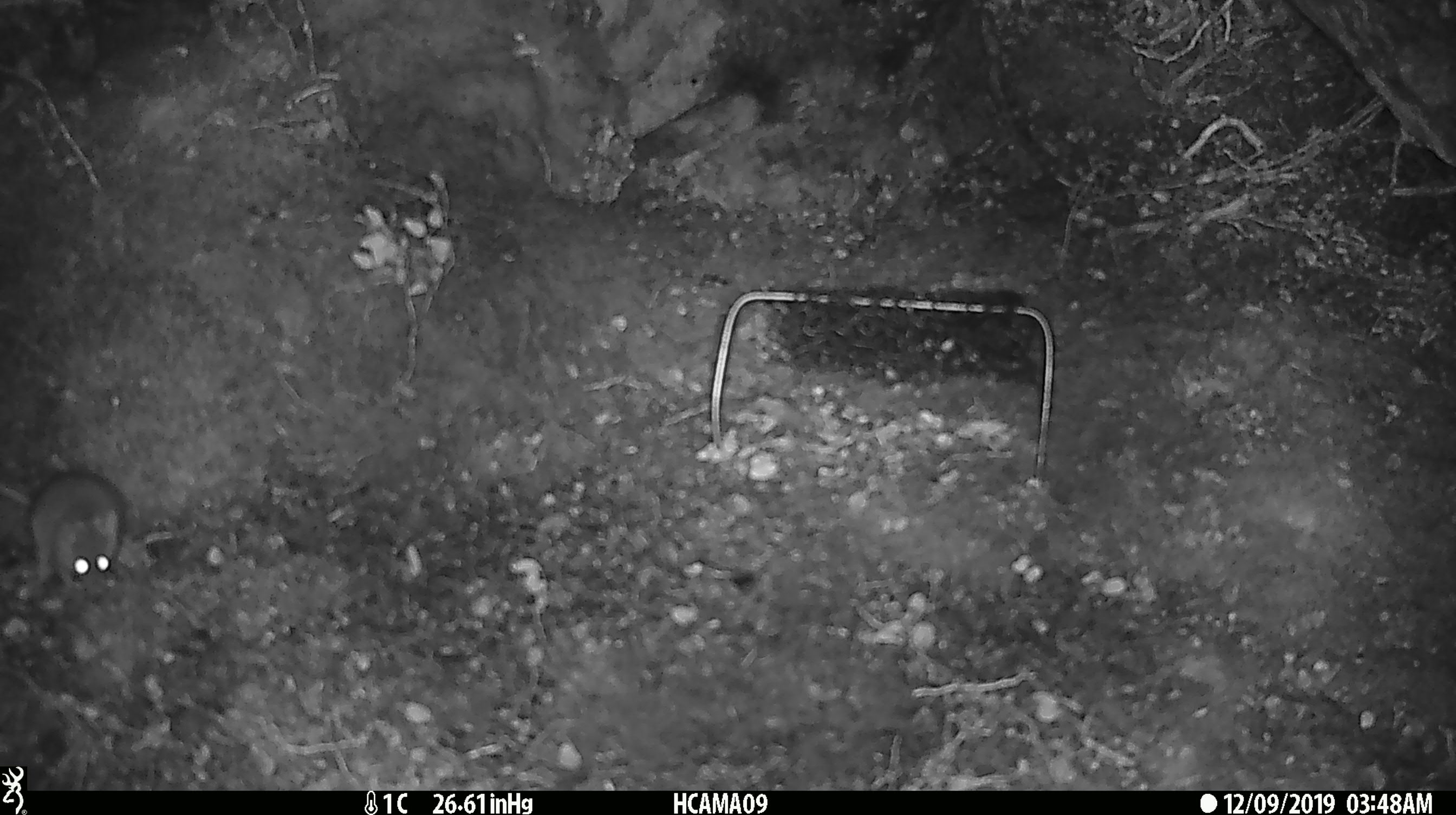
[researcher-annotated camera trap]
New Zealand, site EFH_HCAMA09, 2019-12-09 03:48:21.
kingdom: Animalia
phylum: Chordata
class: Mammalia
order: Rodentia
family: Muridae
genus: Mus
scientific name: Mus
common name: mouse